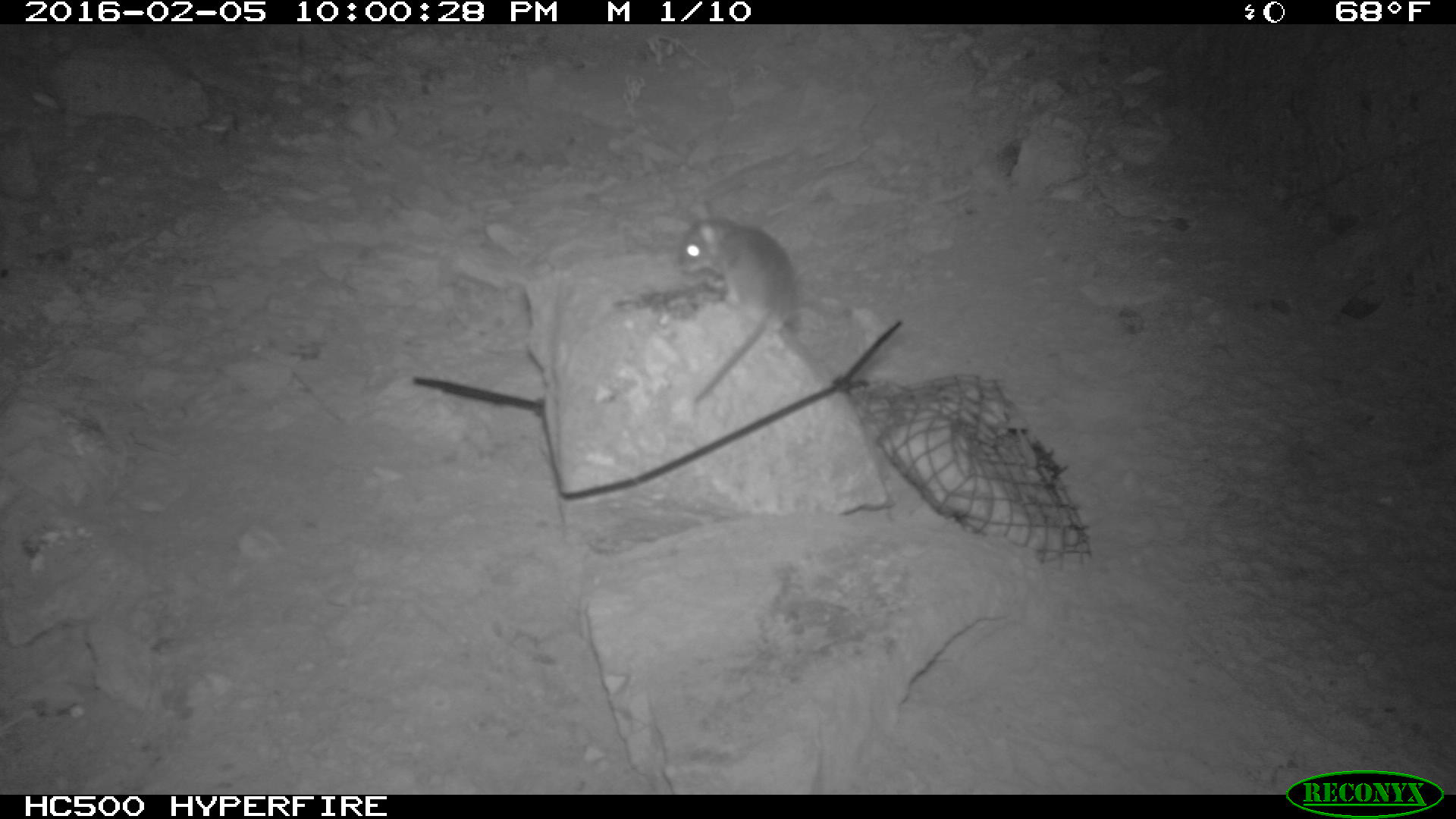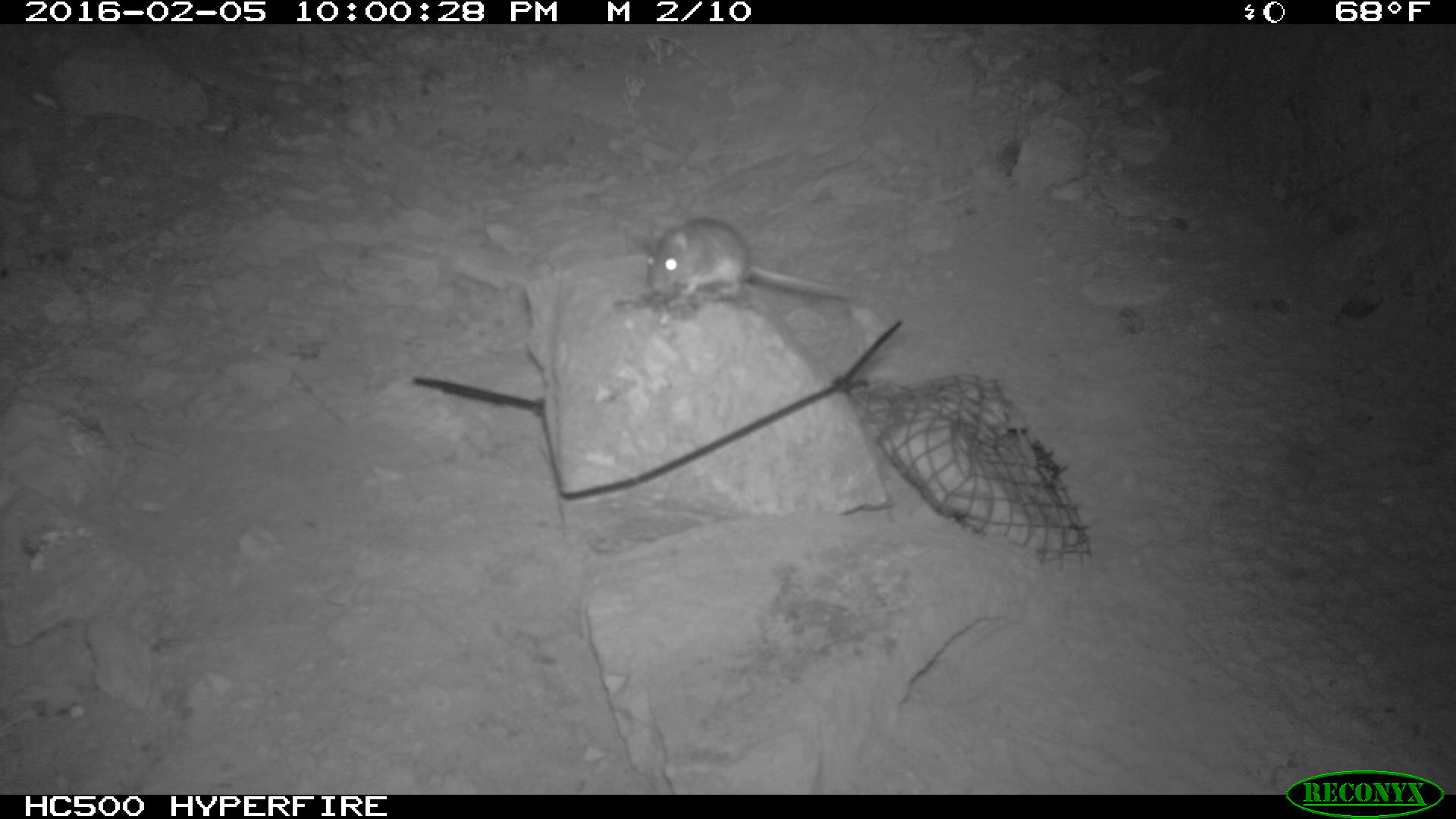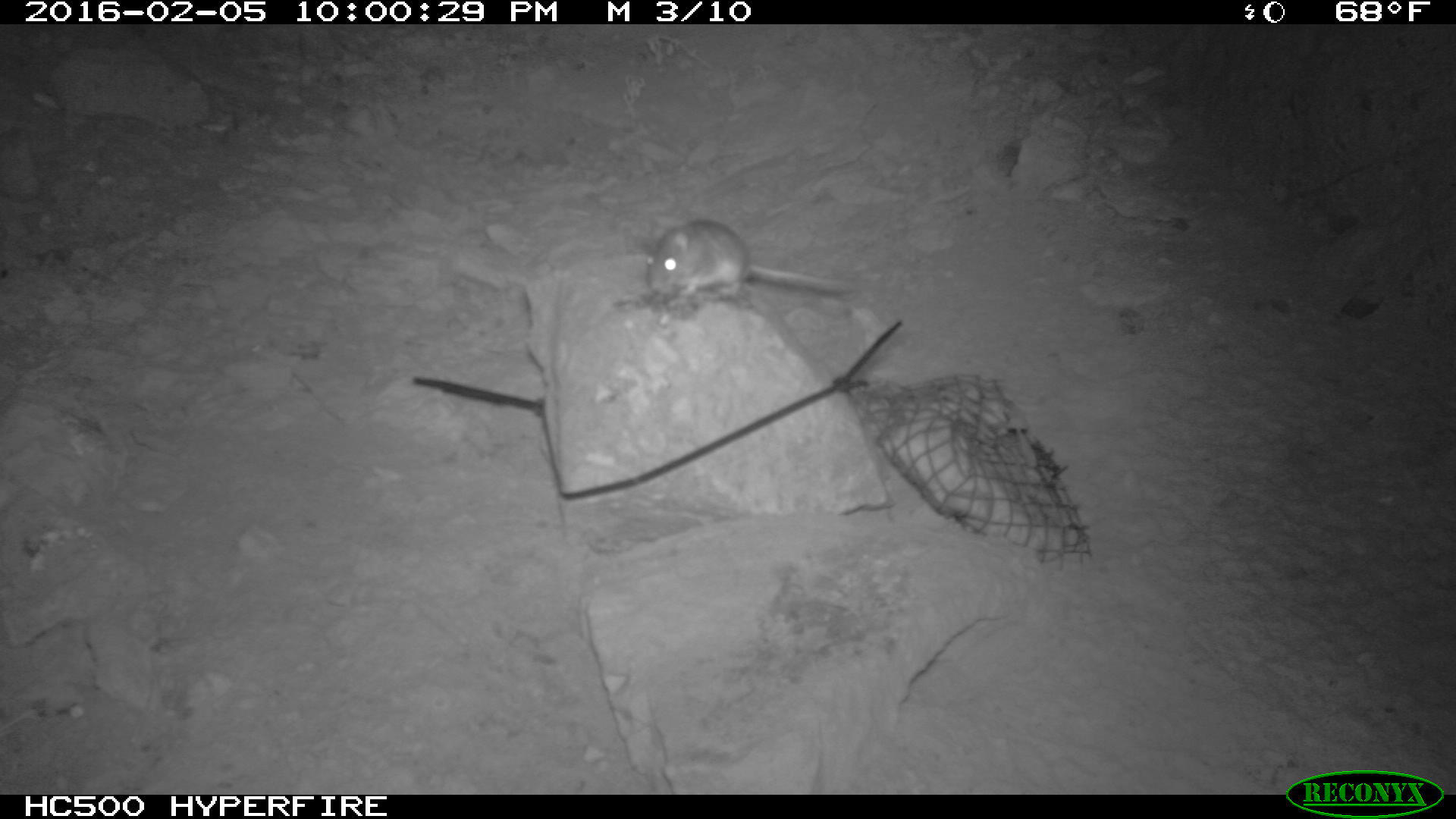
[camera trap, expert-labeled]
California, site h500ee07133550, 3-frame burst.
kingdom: Animalia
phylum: Chordata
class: Mammalia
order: Rodentia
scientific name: Rodentia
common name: rodent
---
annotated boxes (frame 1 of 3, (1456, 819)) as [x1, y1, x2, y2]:
rodent: [676, 202, 796, 404]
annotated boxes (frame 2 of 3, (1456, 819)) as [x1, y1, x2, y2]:
rodent: [646, 217, 859, 331]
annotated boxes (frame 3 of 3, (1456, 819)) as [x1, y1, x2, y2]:
rodent: [634, 216, 858, 300]